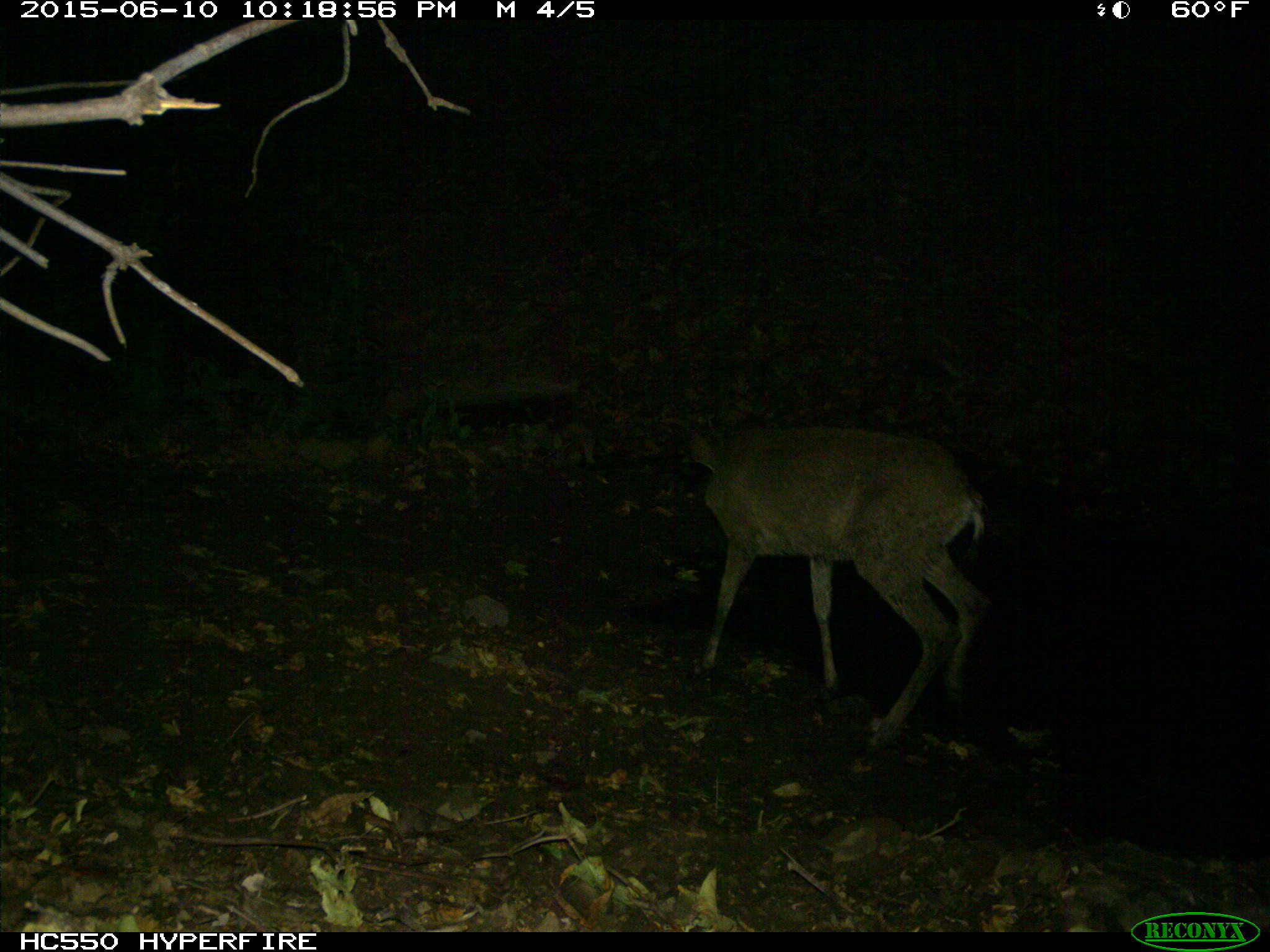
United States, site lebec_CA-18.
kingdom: Animalia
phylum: Chordata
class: Mammalia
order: Artiodactyla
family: Cervidae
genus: Odocoileus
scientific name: Odocoileus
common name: deer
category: unidentified deer